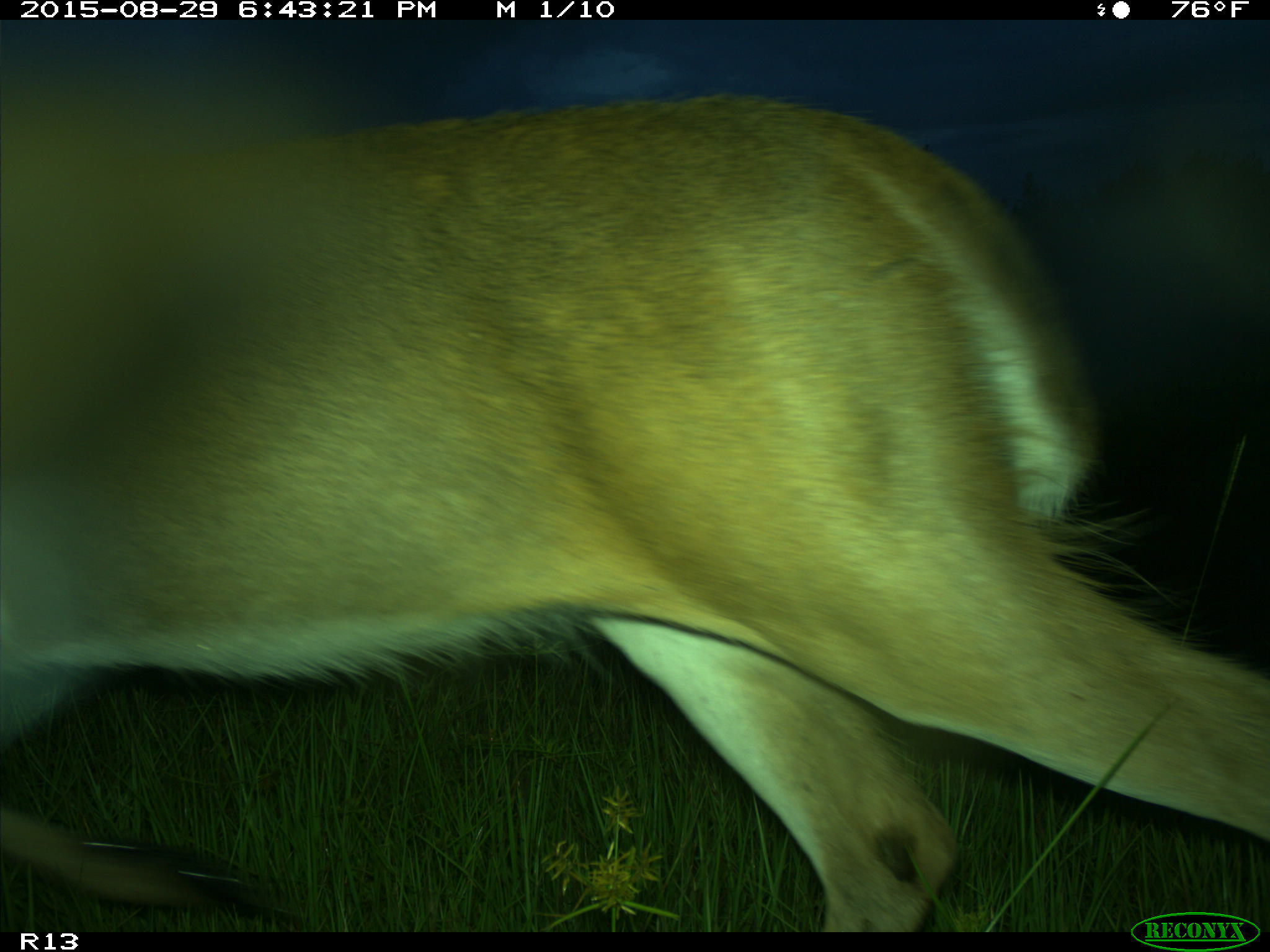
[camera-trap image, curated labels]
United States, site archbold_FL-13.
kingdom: Animalia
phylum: Chordata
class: Mammalia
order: Artiodactyla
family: Cervidae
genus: Odocoileus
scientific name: Odocoileus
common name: deer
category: unidentified deer